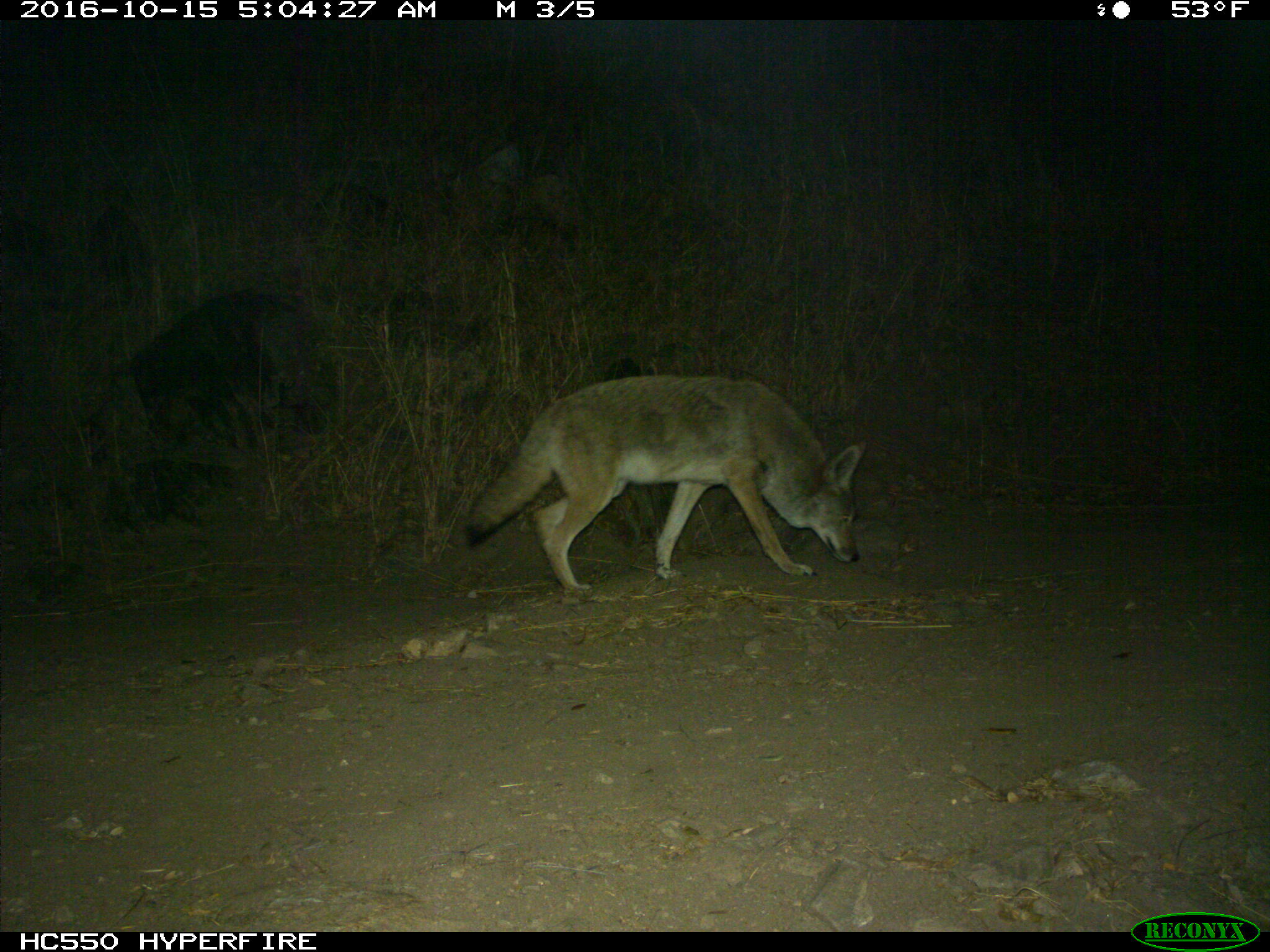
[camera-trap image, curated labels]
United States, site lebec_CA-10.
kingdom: Animalia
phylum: Chordata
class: Mammalia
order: Carnivora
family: Canidae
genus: Canis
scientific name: Canis latrans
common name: coyote